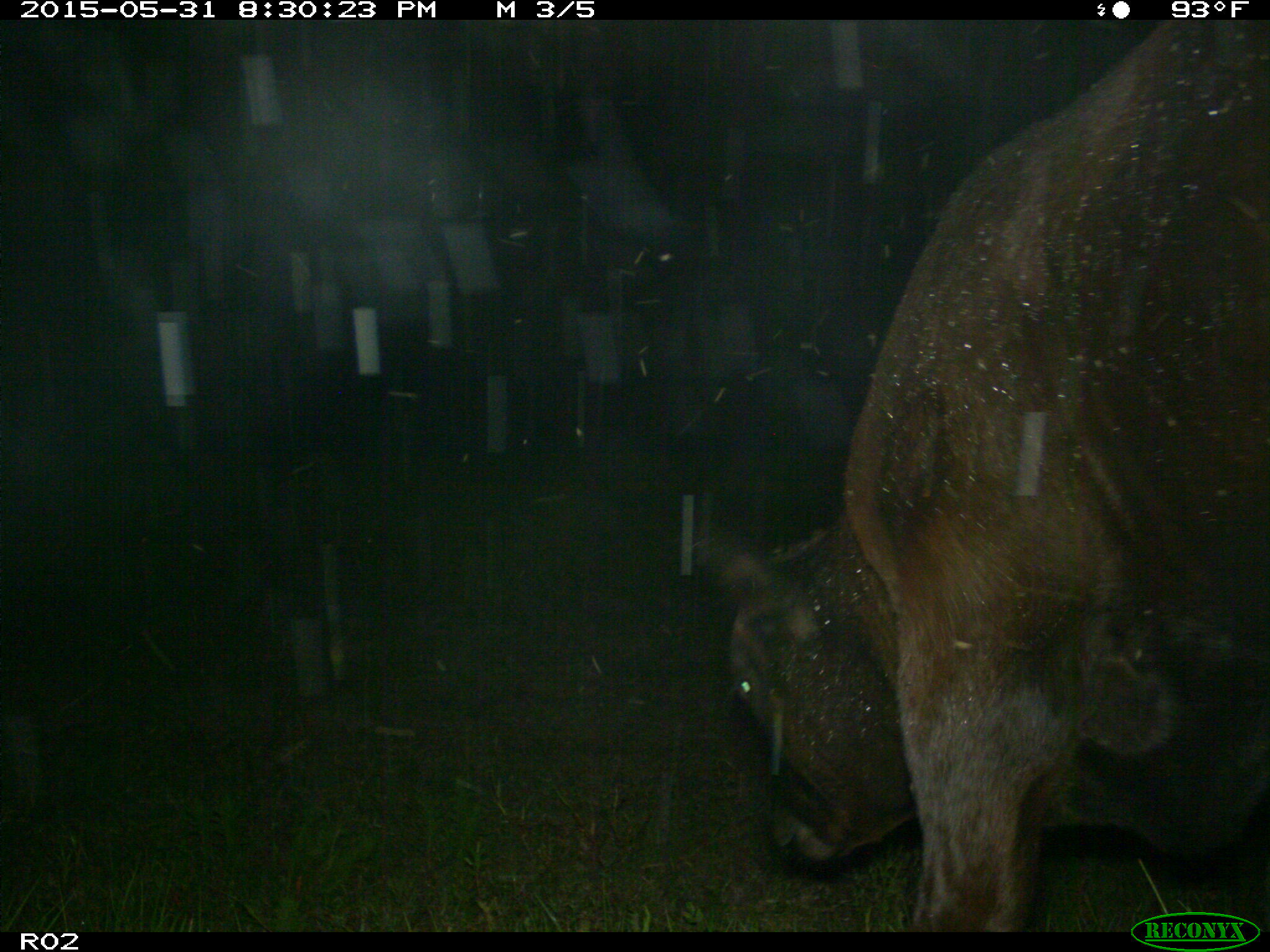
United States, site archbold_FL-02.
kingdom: Animalia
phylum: Chordata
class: Mammalia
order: Artiodactyla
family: Bovidae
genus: Bos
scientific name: Bos taurus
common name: domestic cow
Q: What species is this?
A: Bos taurus (domestic cow).